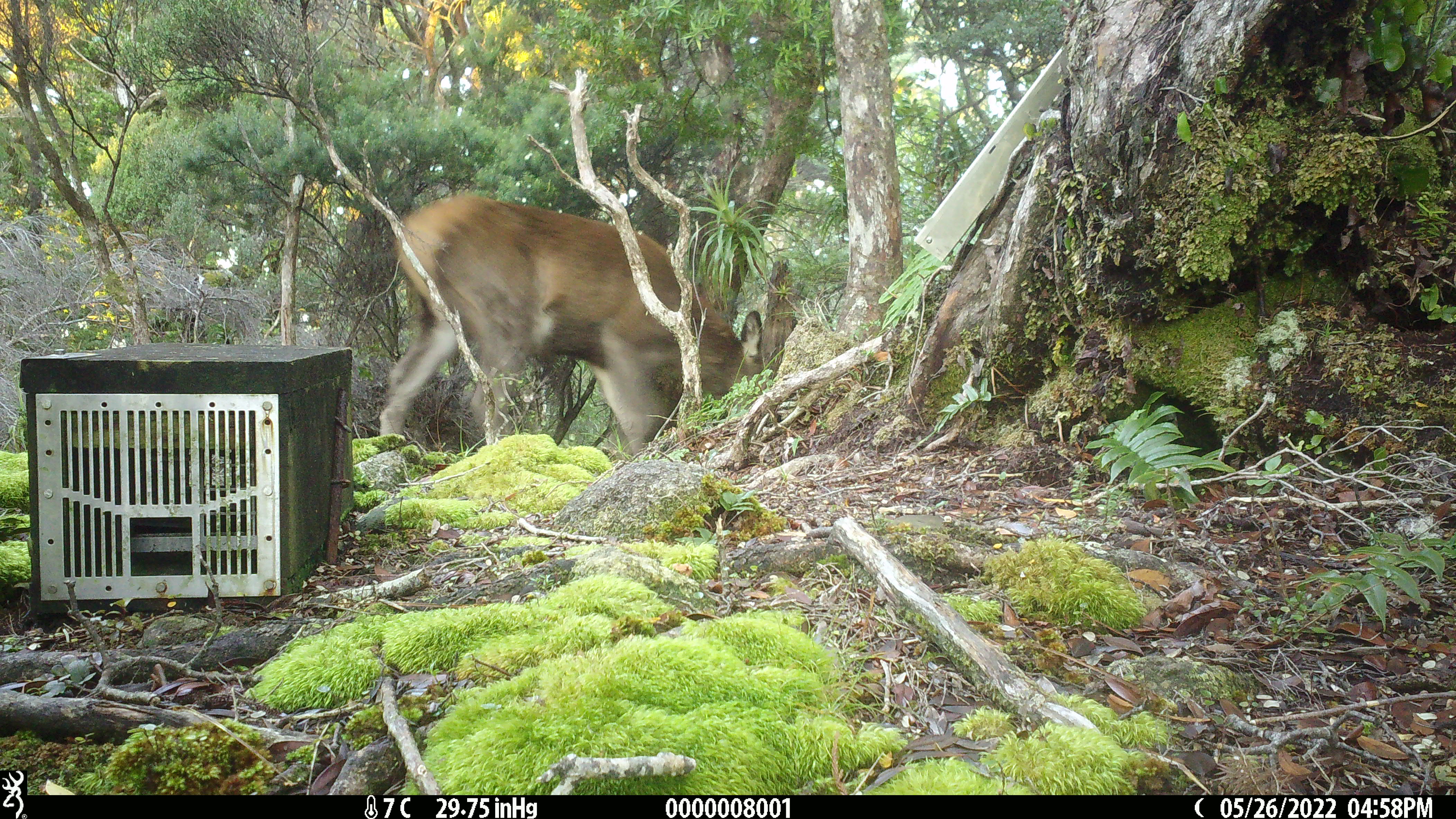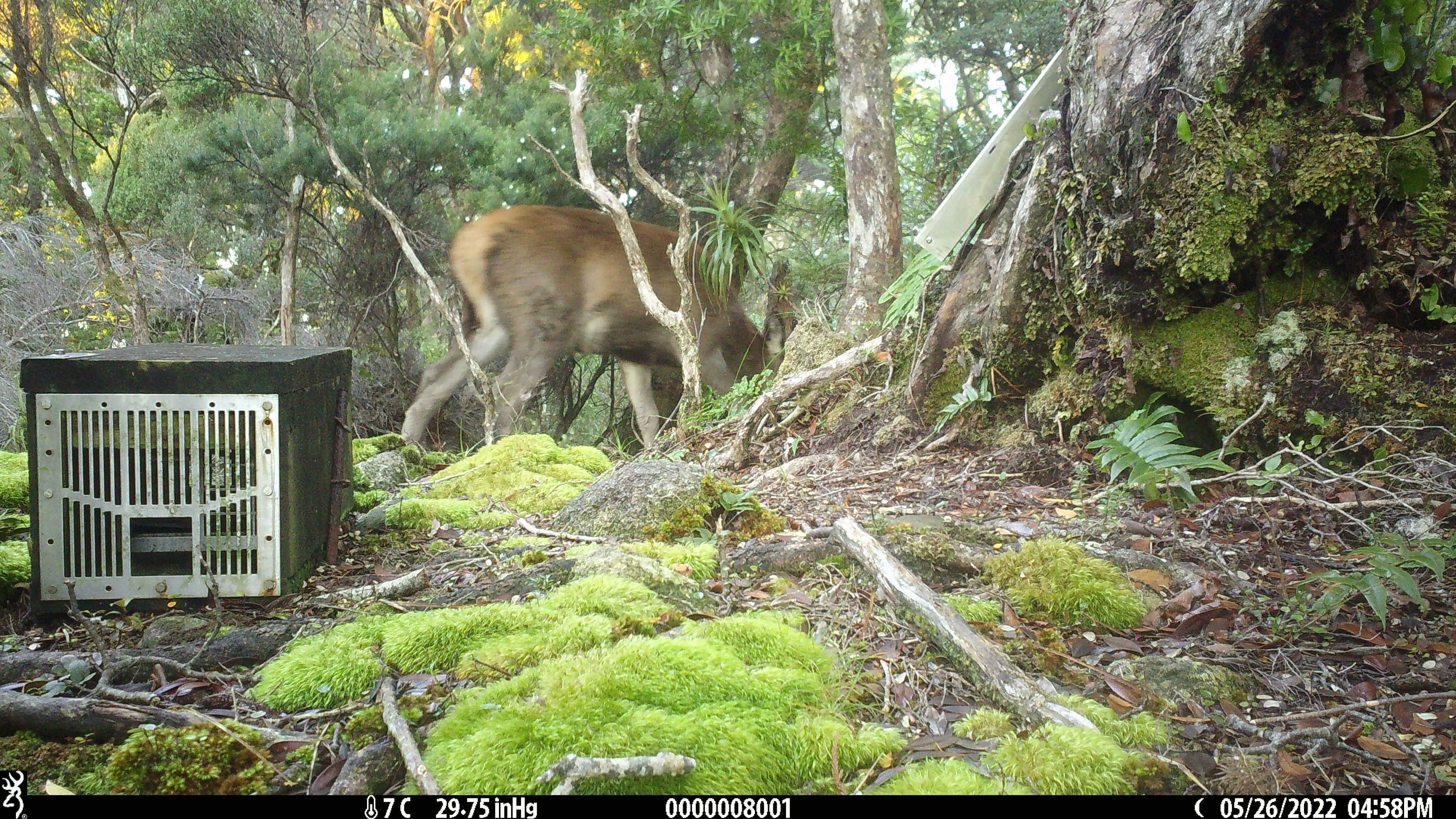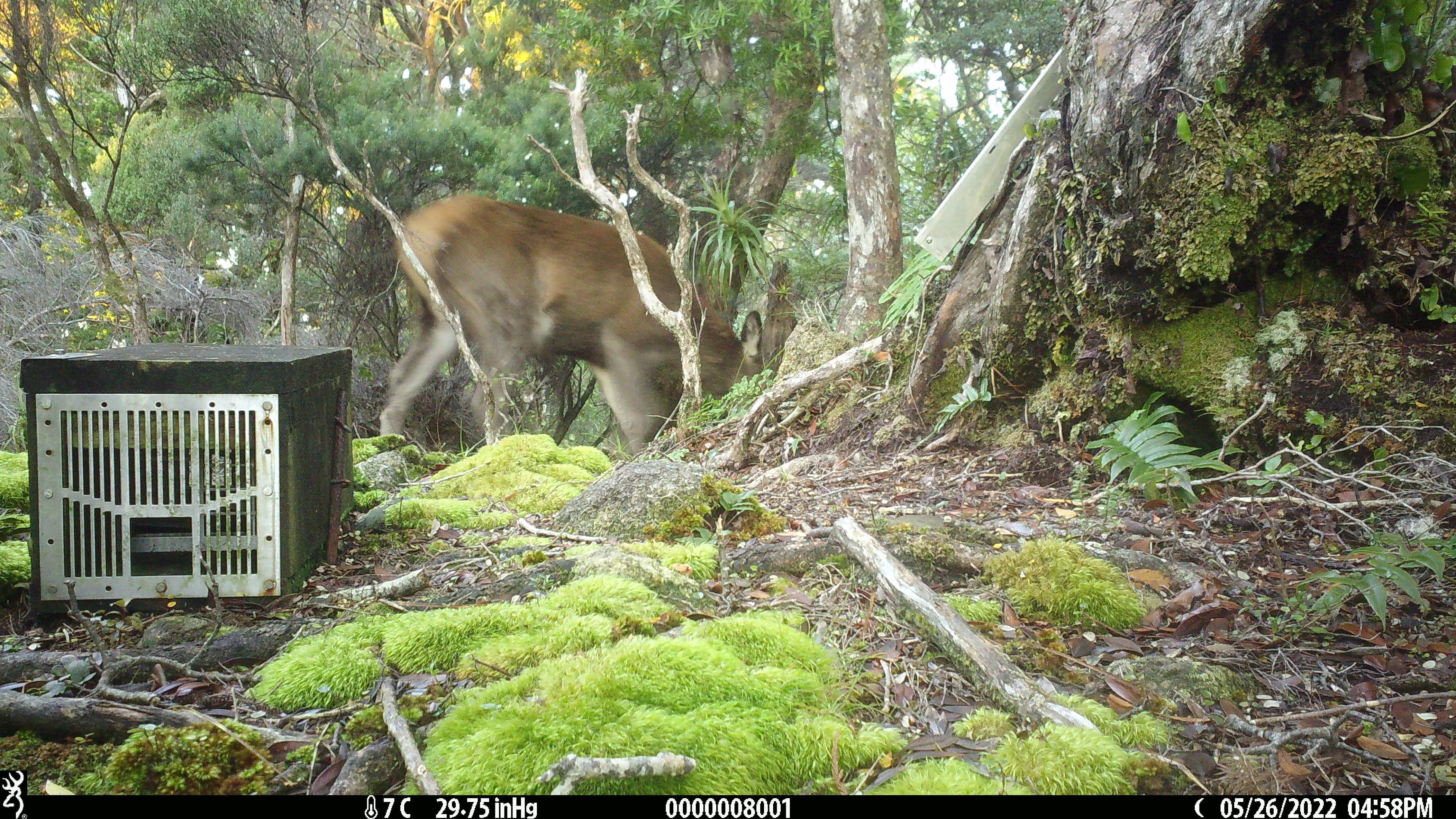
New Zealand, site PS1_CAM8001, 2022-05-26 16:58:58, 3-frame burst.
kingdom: Animalia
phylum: Chordata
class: Mammalia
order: Artiodactyla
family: Cervidae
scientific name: Cervidae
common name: deer